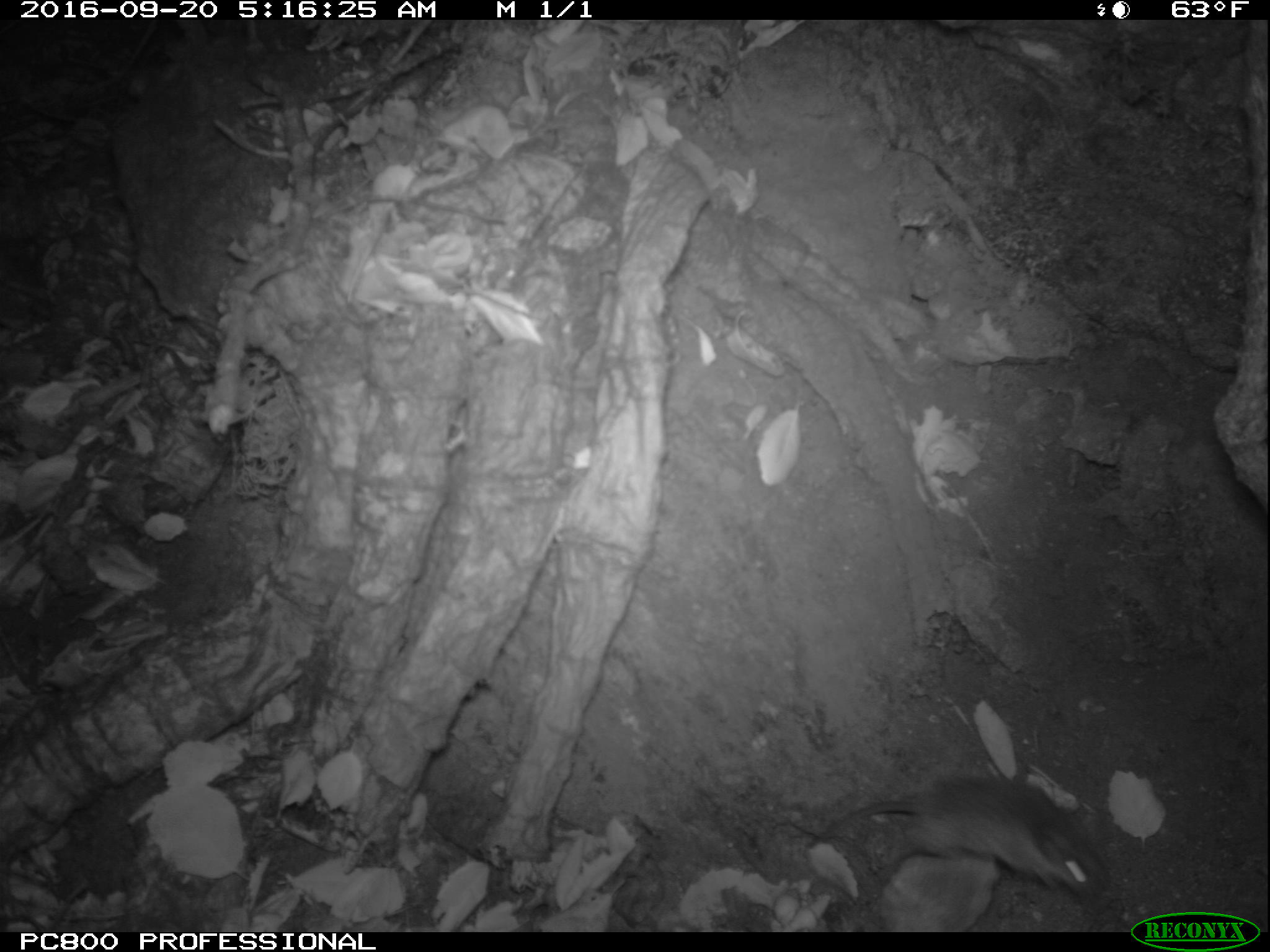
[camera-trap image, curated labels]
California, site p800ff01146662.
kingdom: Animalia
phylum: Chordata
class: Mammalia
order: Rodentia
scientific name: Rodentia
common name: rodent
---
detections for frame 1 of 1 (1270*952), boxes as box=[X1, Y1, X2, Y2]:
rodent: box=[812, 771, 1113, 901]